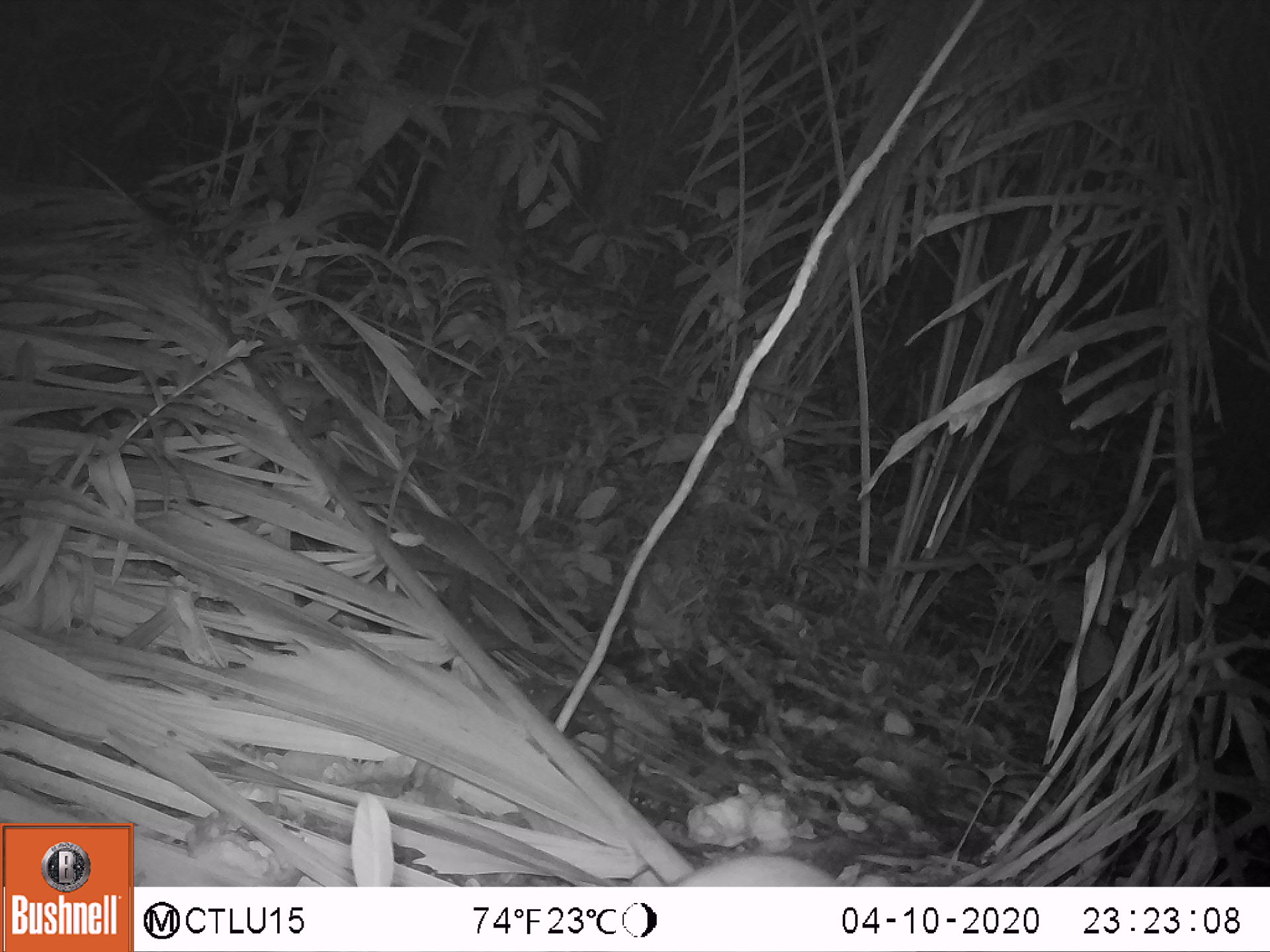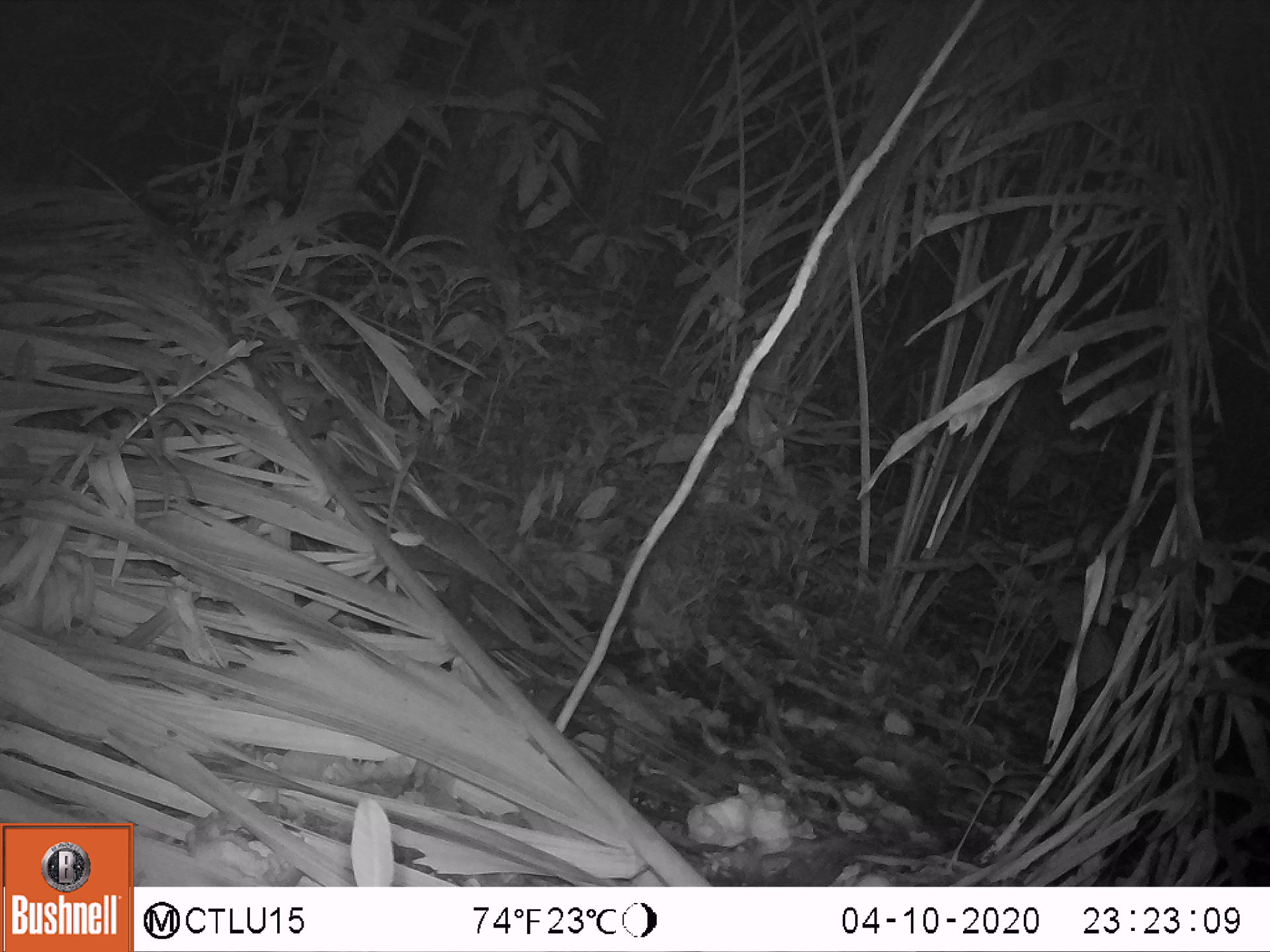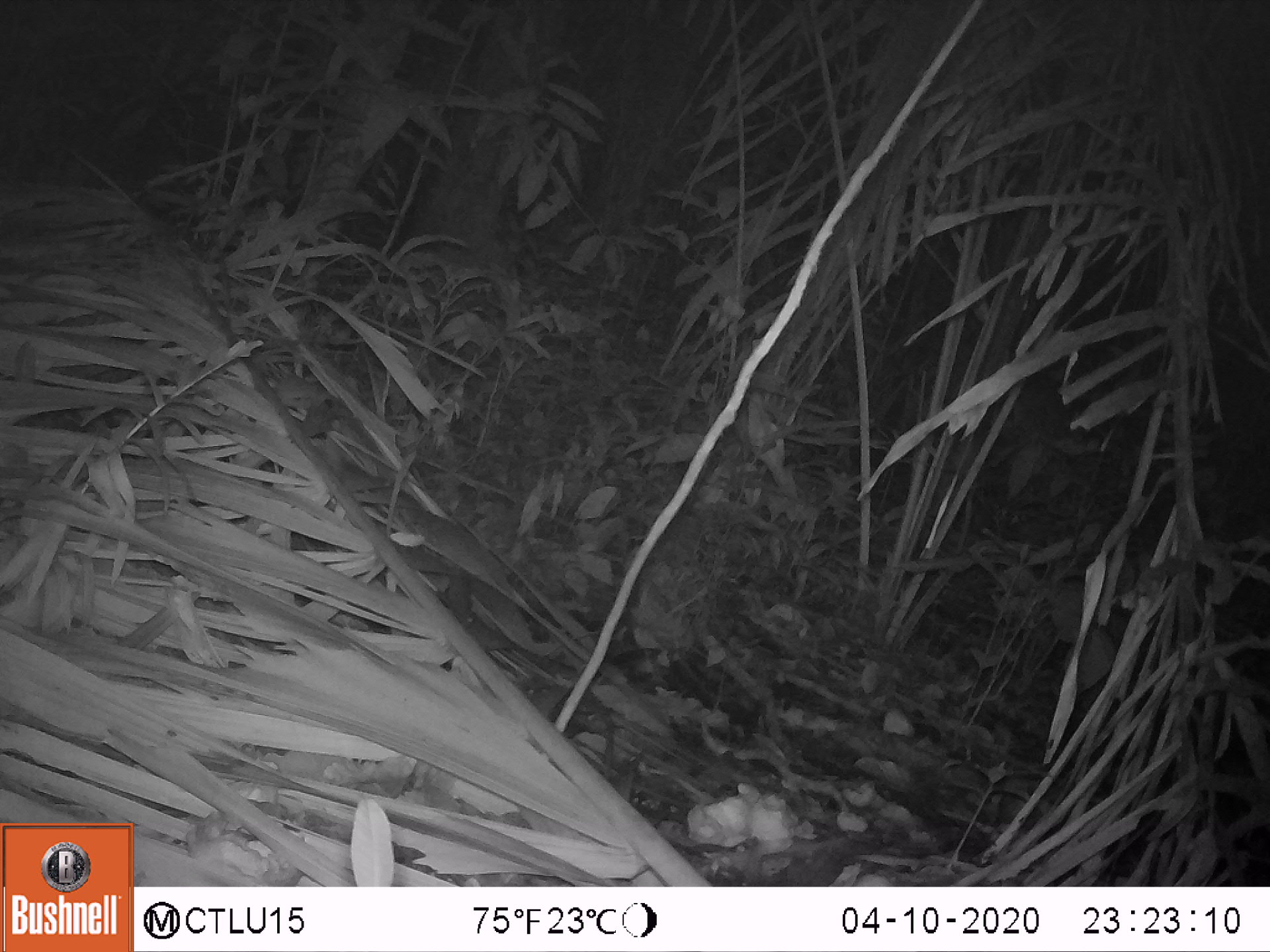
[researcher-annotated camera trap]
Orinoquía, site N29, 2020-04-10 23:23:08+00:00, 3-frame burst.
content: unidentified animal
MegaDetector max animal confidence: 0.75